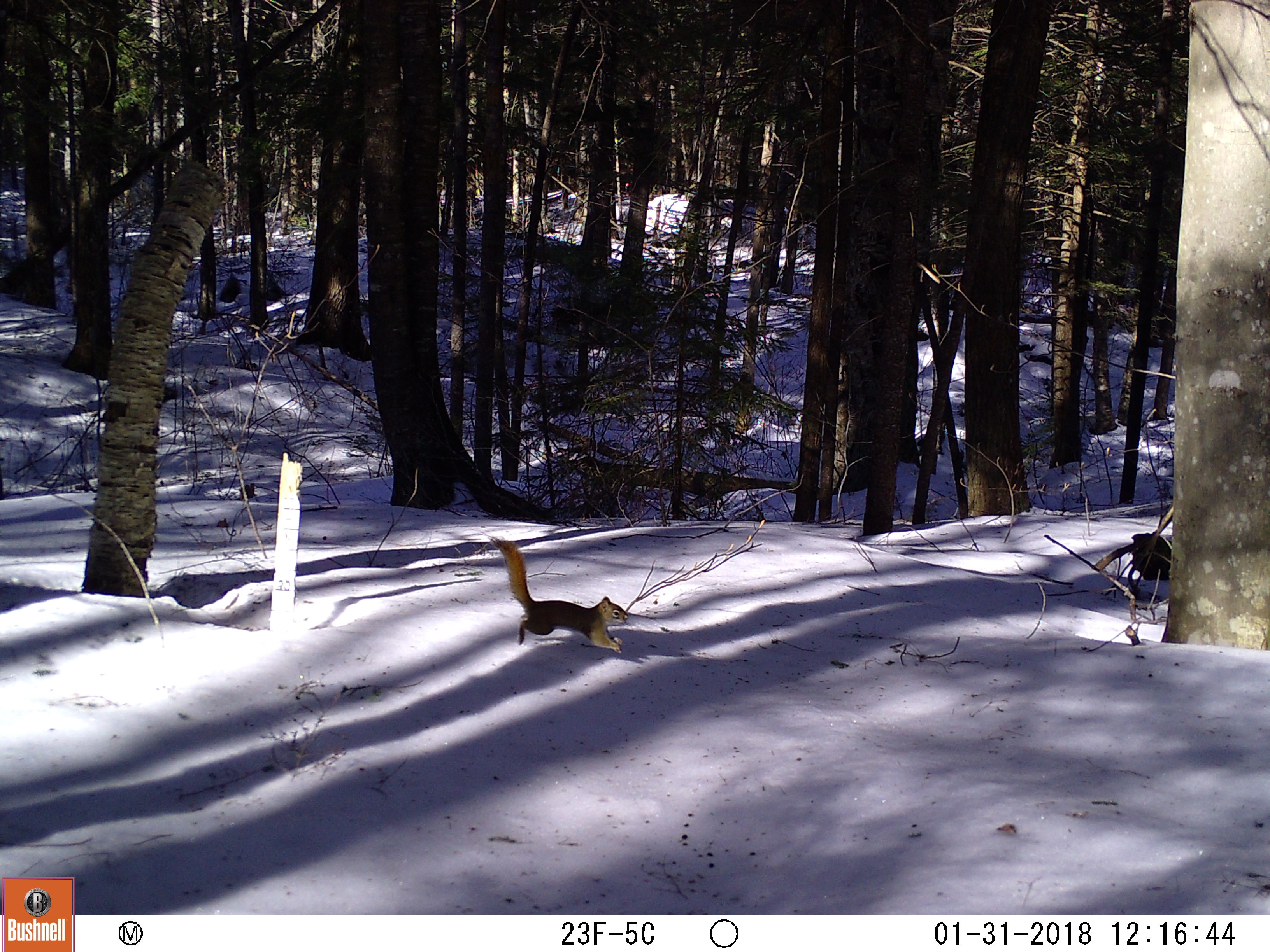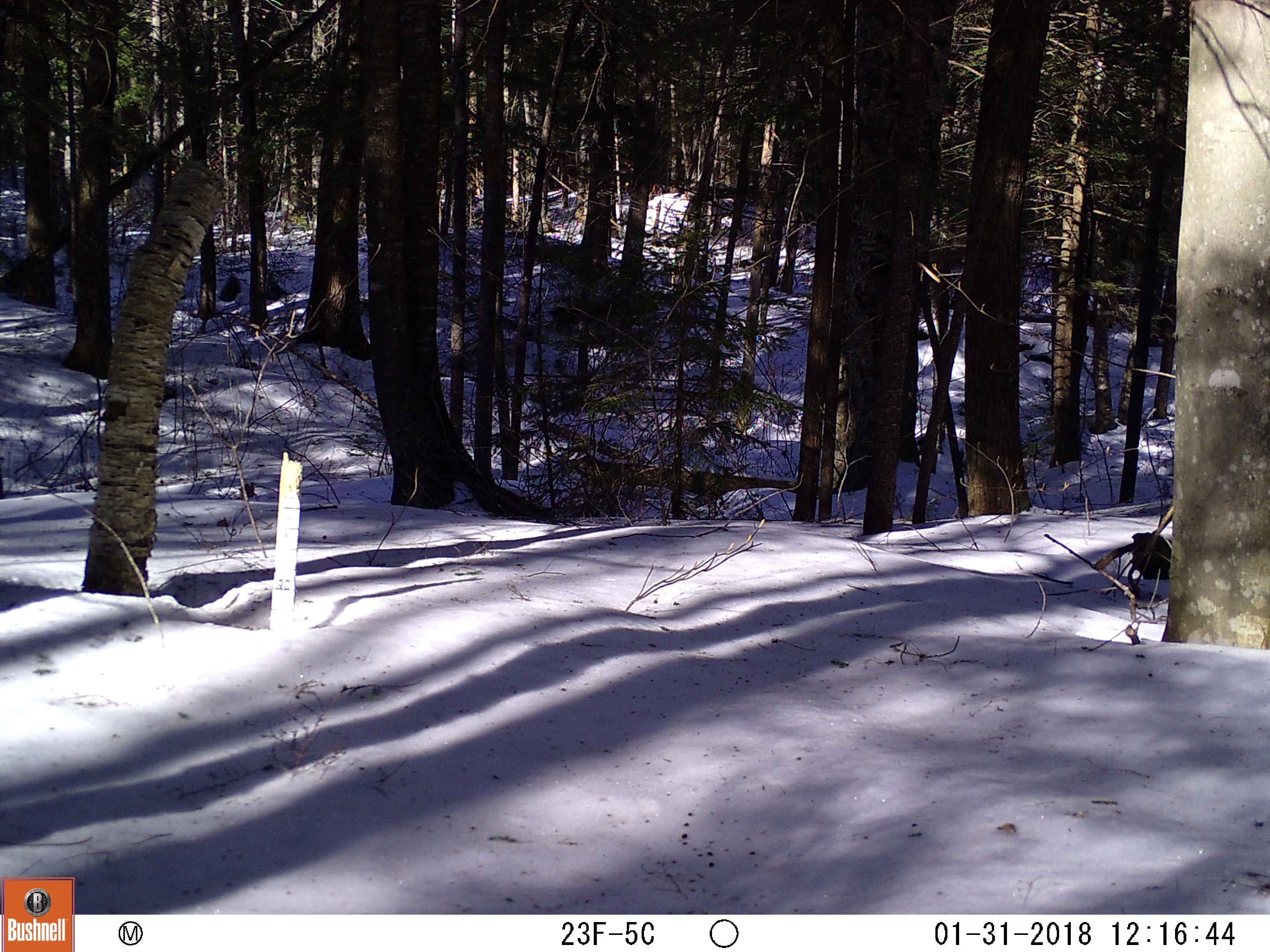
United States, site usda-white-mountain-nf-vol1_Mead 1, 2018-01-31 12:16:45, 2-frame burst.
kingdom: Animalia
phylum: Chordata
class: Mammalia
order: Rodentia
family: Sciuridae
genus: Tamiasciurus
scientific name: Tamiasciurus hudsonicus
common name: red squirrel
Red squirrel (Tamiasciurus hudsonicus).